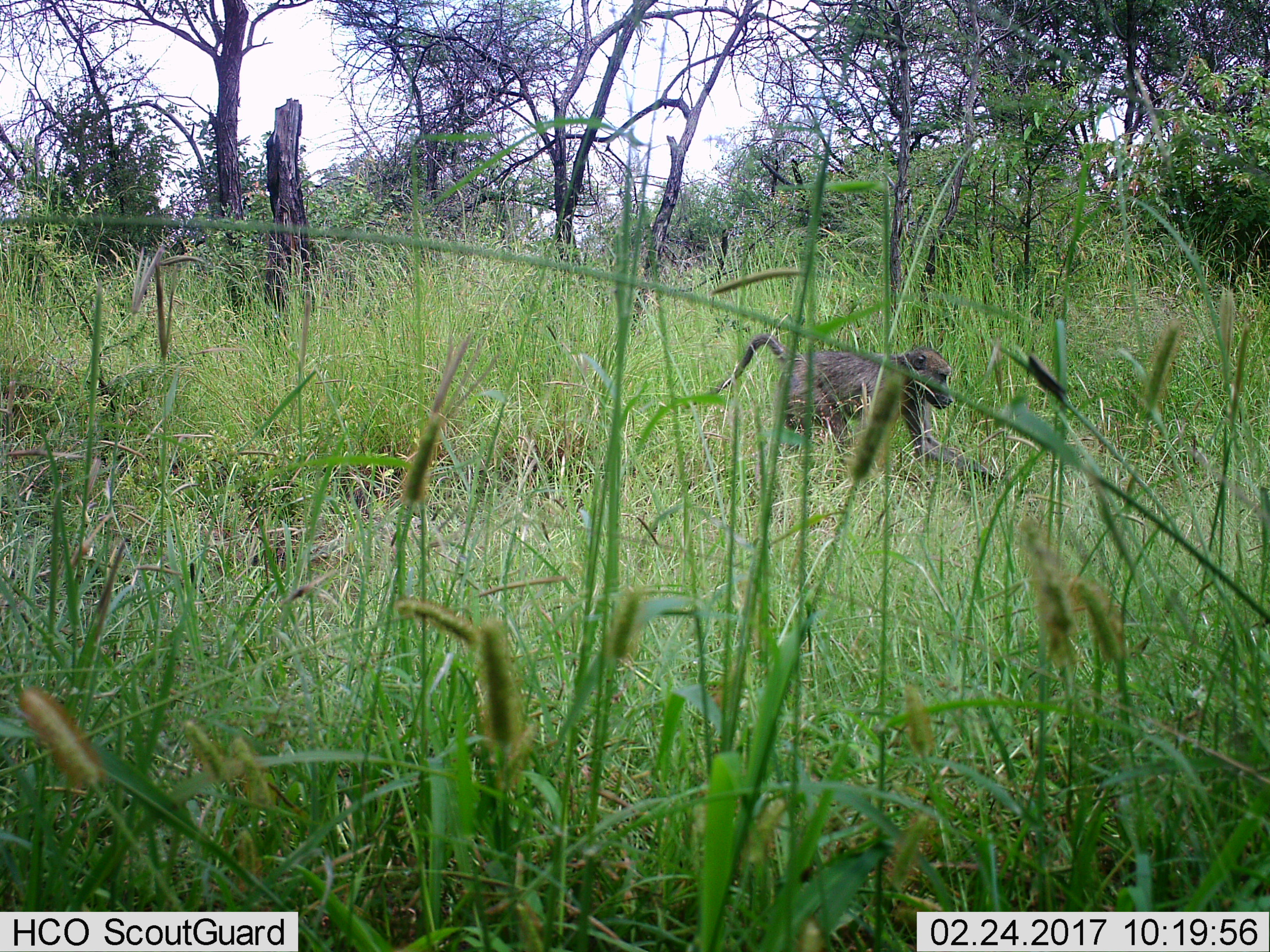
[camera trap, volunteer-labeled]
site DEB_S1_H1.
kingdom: Animalia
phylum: Chordata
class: Mammalia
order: Primates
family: Cercopithecidae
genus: Papio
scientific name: Papio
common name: baboon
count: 1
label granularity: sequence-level